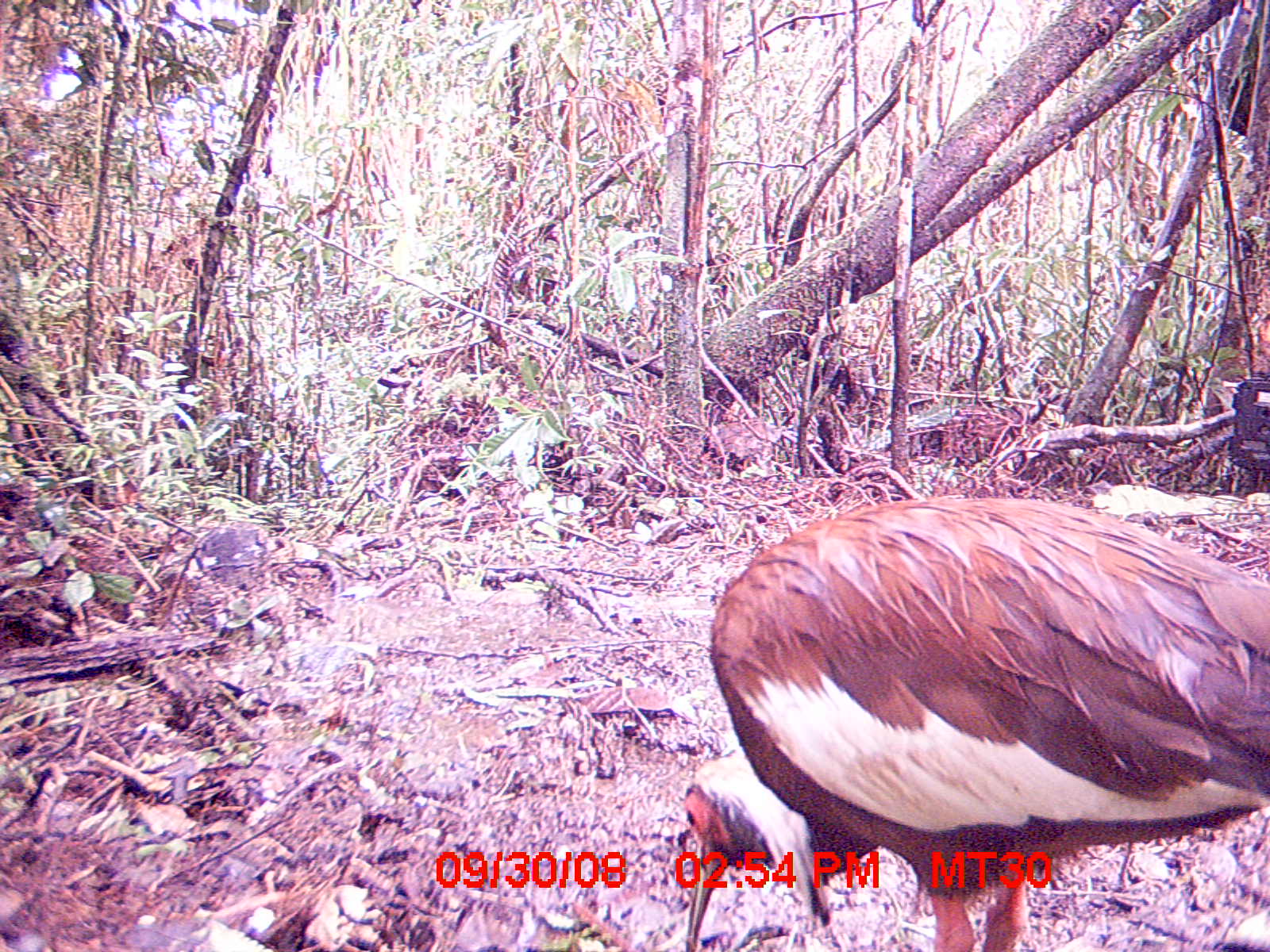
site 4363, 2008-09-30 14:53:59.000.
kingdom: Animalia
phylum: Chordata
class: Aves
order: Pelecaniformes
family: Threskiornithidae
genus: Lophotibis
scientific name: Lophotibis cristata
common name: madagascan ibis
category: lophotibis cristataa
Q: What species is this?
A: Lophotibis cristataa (madagascan ibis) (Lophotibis cristata).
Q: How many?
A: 2.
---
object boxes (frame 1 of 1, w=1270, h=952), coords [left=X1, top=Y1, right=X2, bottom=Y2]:
lophotibis cristataa: [left=707, top=493, right=1267, bottom=952]; [left=674, top=747, right=881, bottom=952]